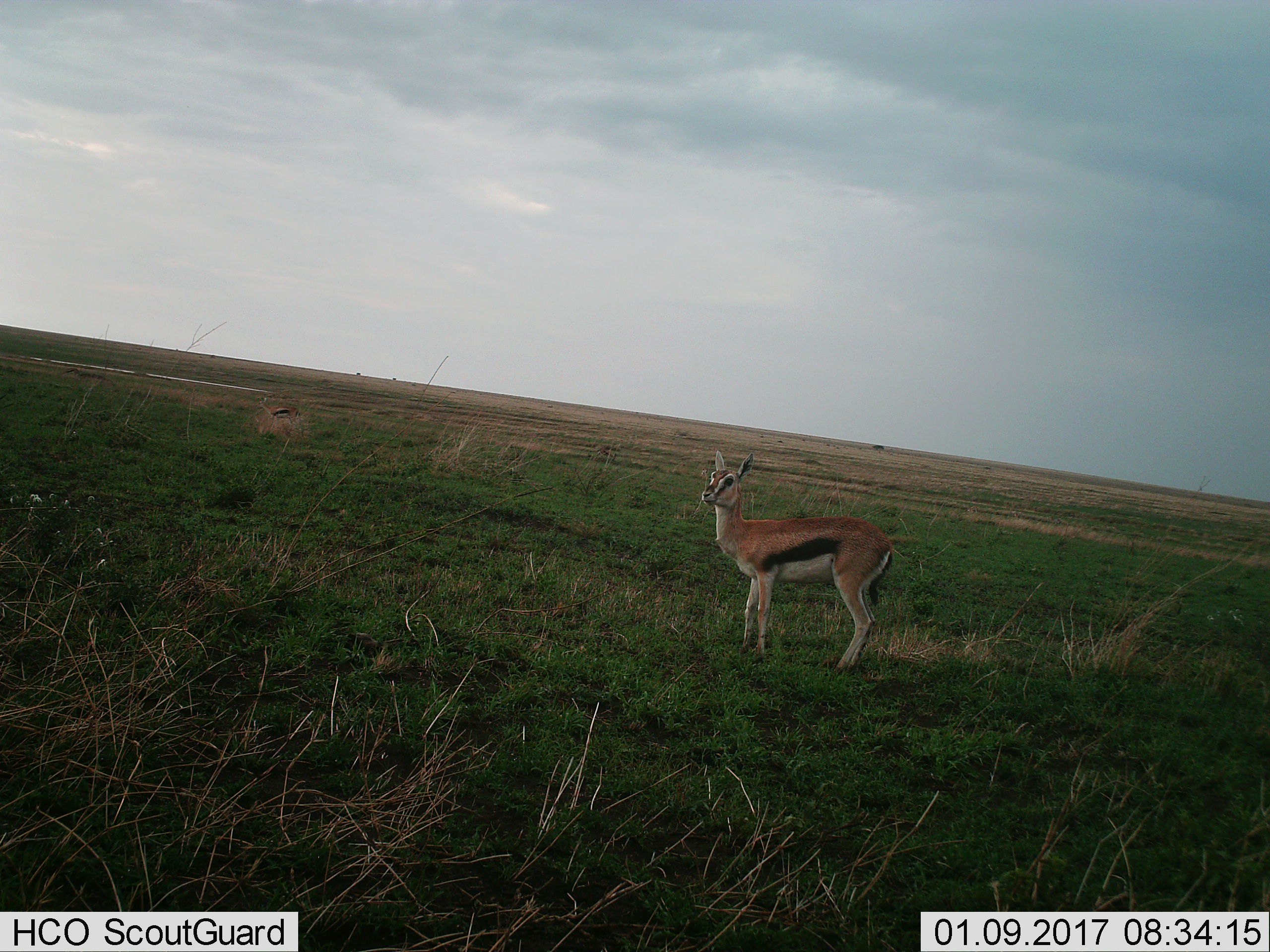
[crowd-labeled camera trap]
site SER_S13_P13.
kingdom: Animalia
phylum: Chordata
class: Mammalia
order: Artiodactyla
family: Bovidae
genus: Eudorcas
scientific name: Eudorcas thomsonii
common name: thomson's gazelle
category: gazellethomsons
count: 2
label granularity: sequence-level